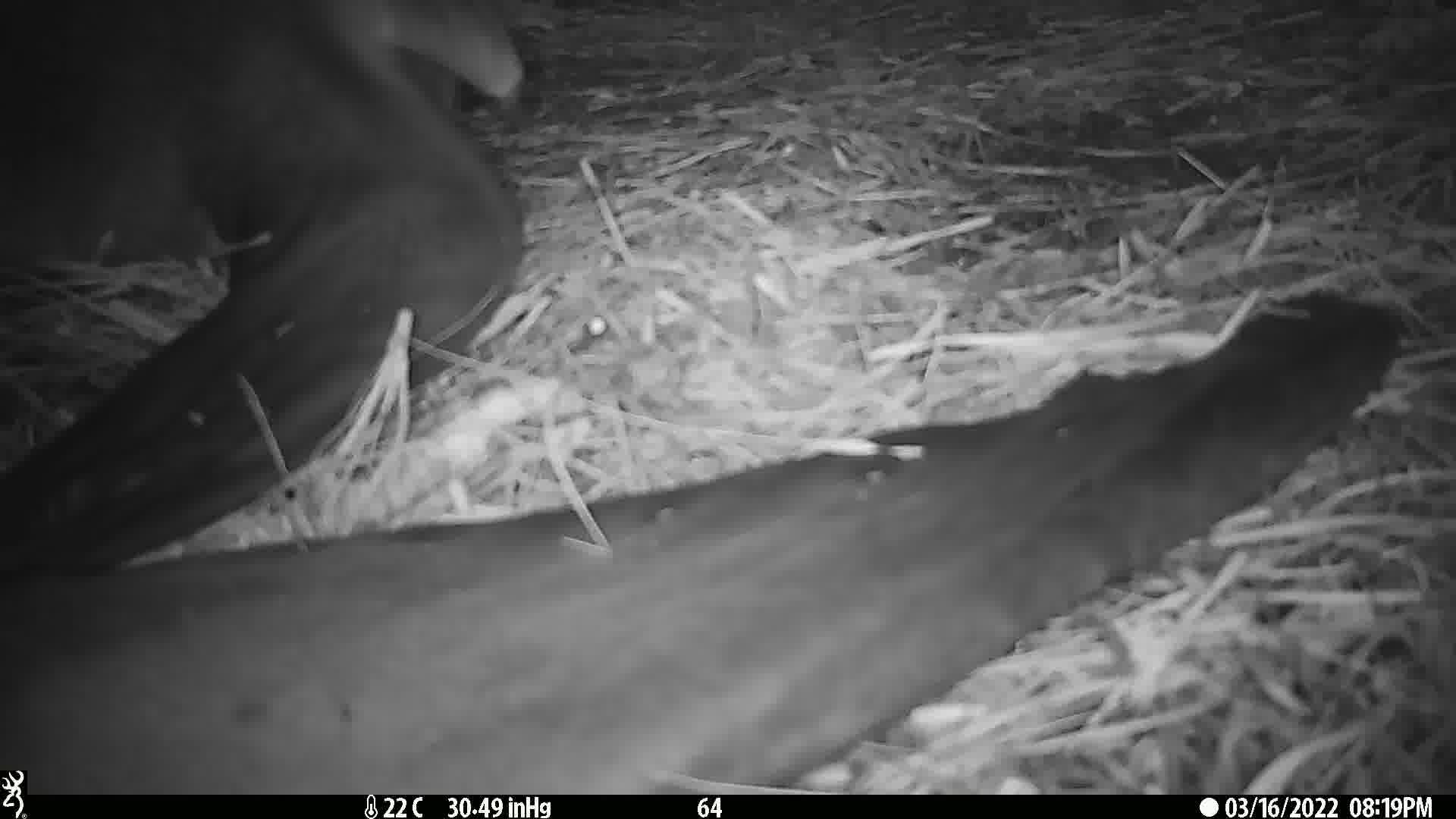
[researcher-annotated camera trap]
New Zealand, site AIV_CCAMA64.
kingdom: Animalia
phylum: Chordata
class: Mammalia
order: Carnivora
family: Otariidae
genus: Phocarctos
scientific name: Phocarctos hookeri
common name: new zealand sea lion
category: sealion